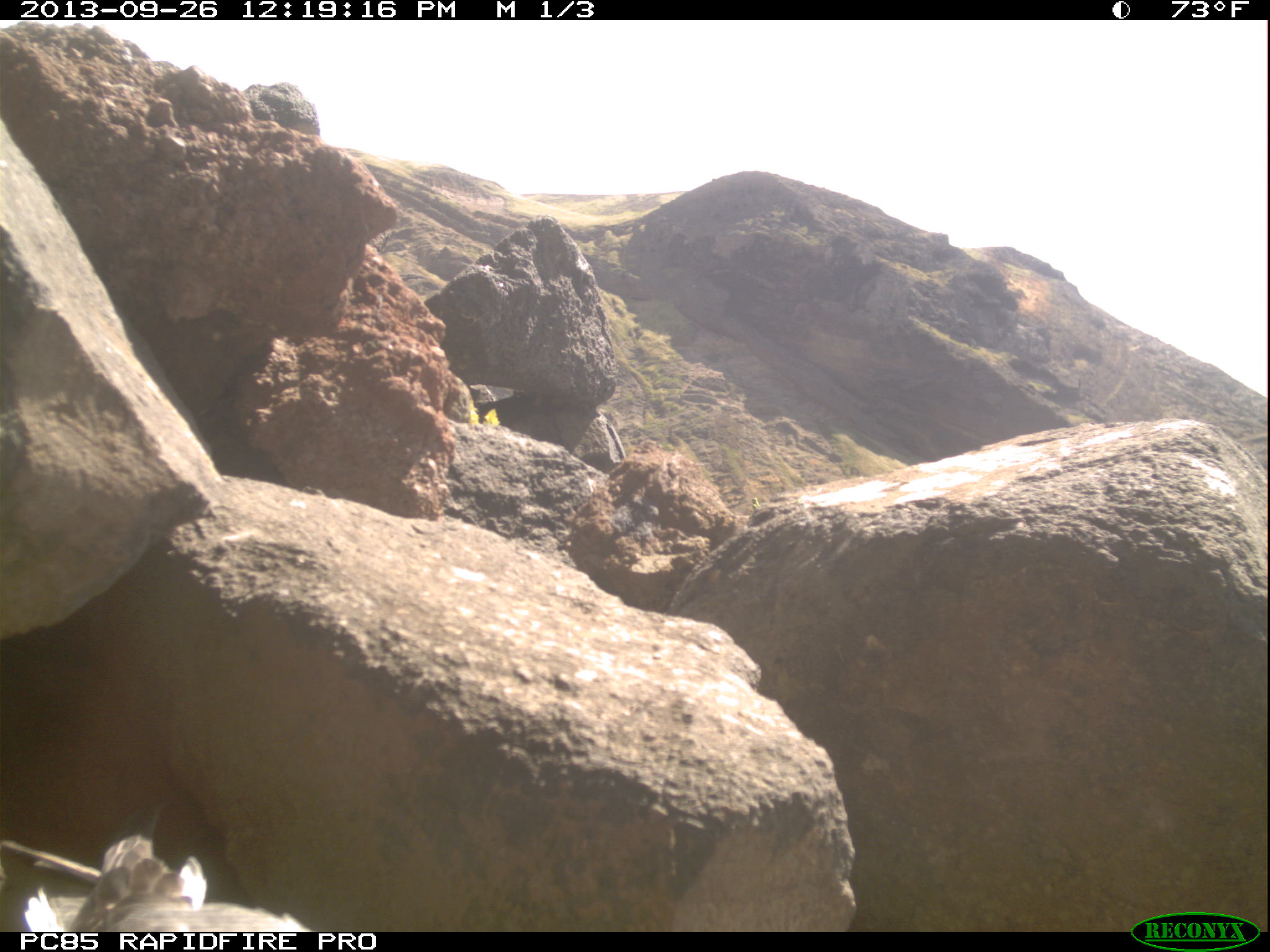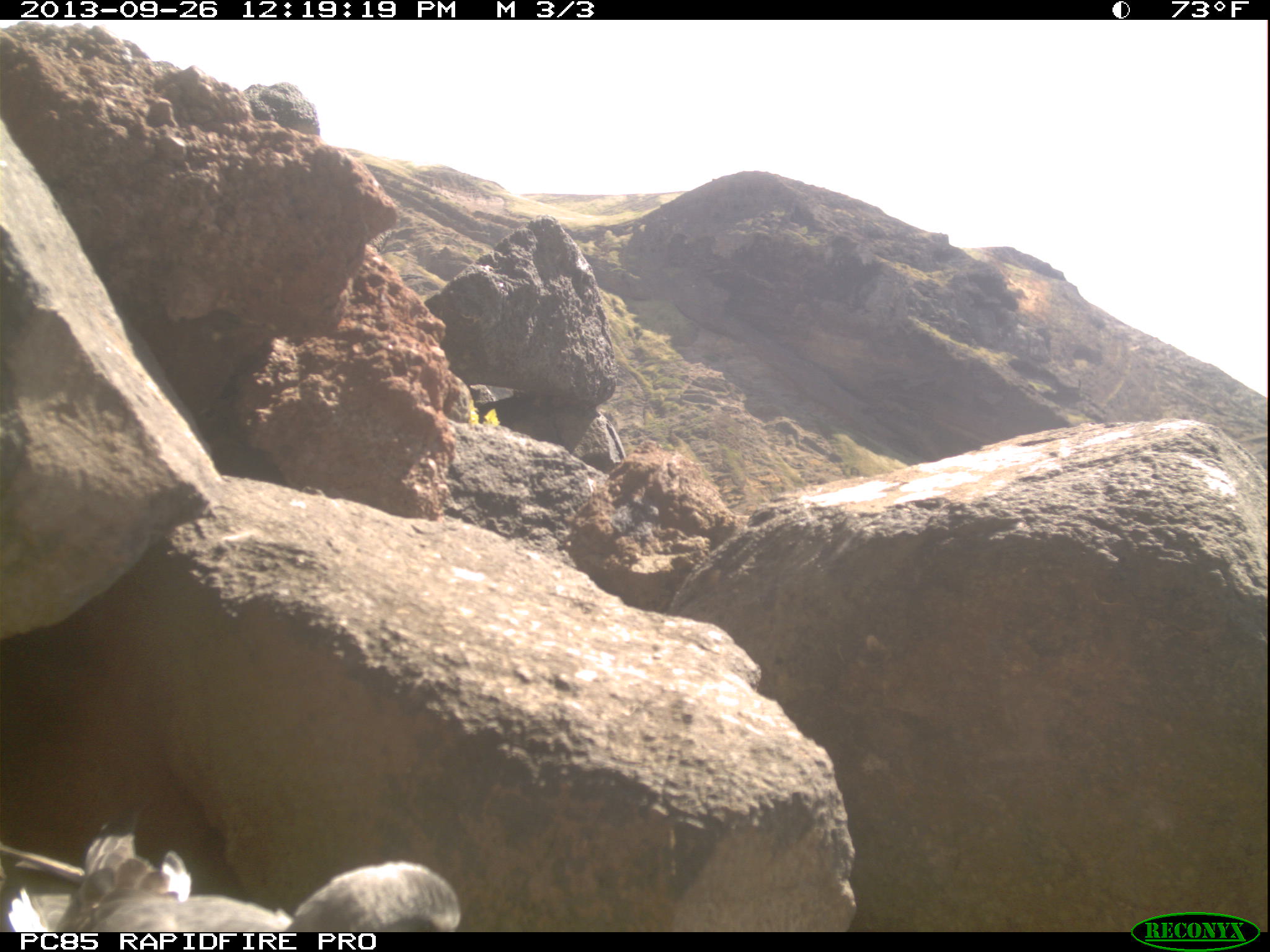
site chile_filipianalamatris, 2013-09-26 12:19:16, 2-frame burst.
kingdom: Animalia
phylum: Chordata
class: Aves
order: Procellariiformes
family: Procellariidae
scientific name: Procellariidae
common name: petrel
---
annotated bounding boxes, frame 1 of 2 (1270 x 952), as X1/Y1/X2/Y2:
petrel: 9/814/307/935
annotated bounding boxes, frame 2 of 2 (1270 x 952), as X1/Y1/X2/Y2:
petrel: 11/822/466/933